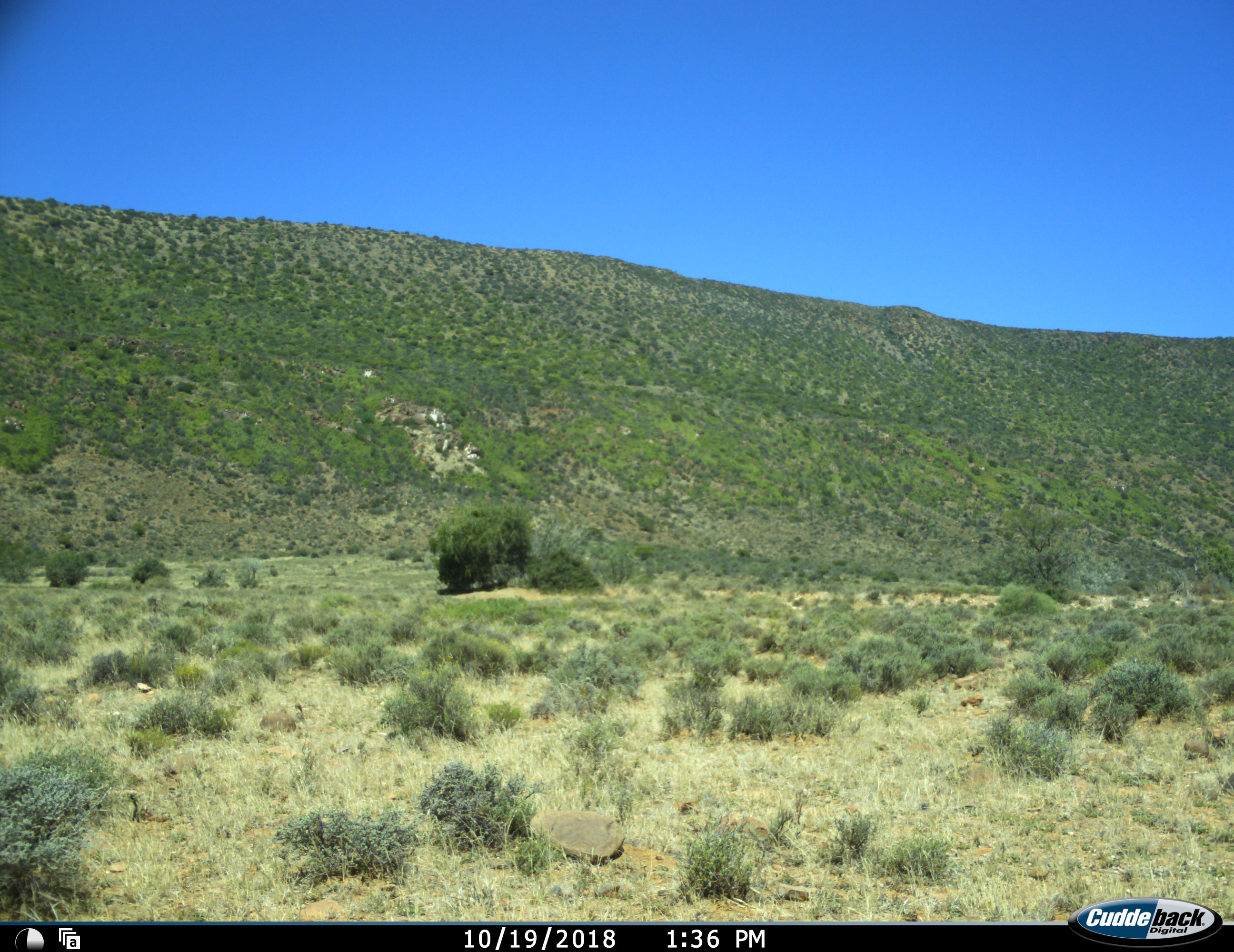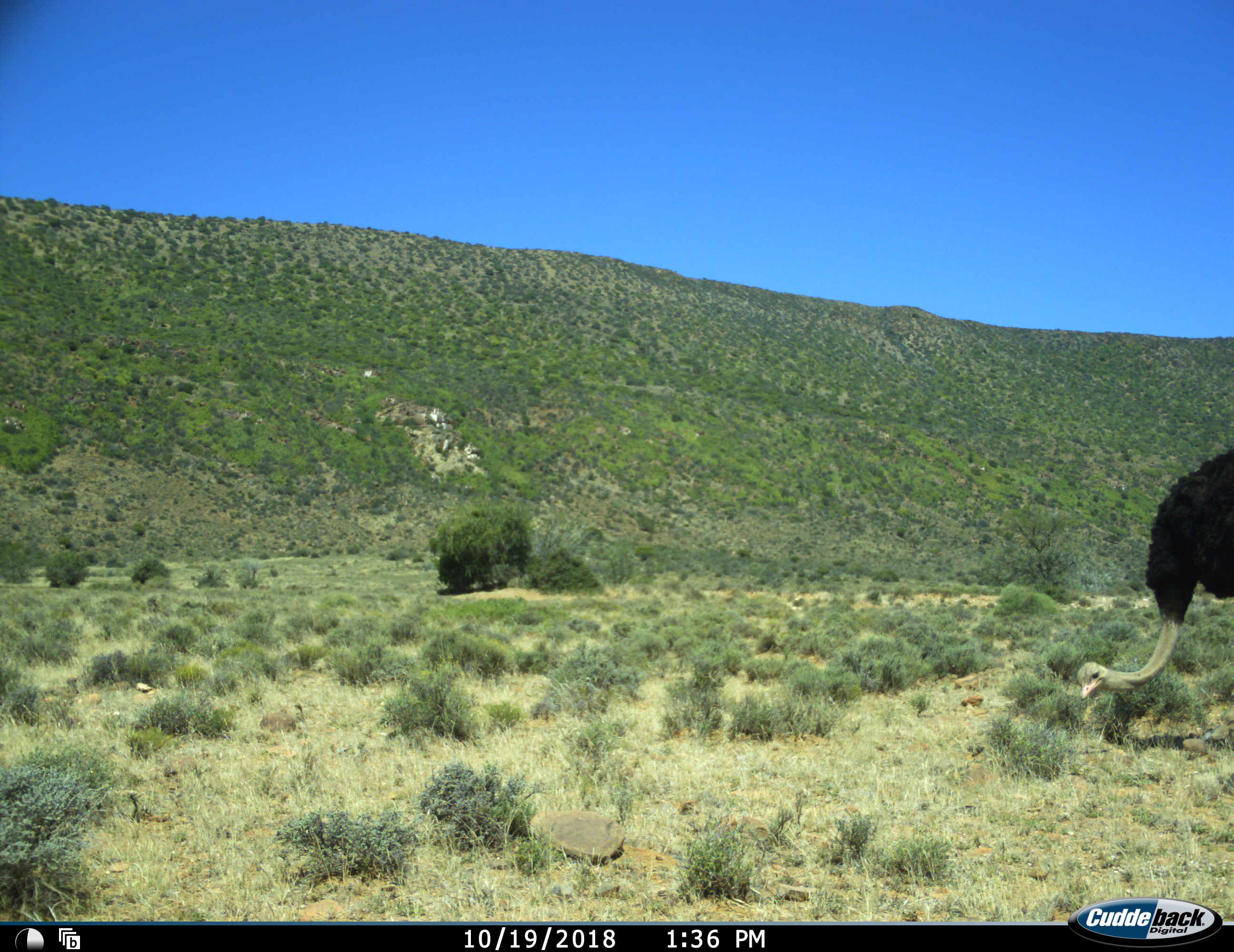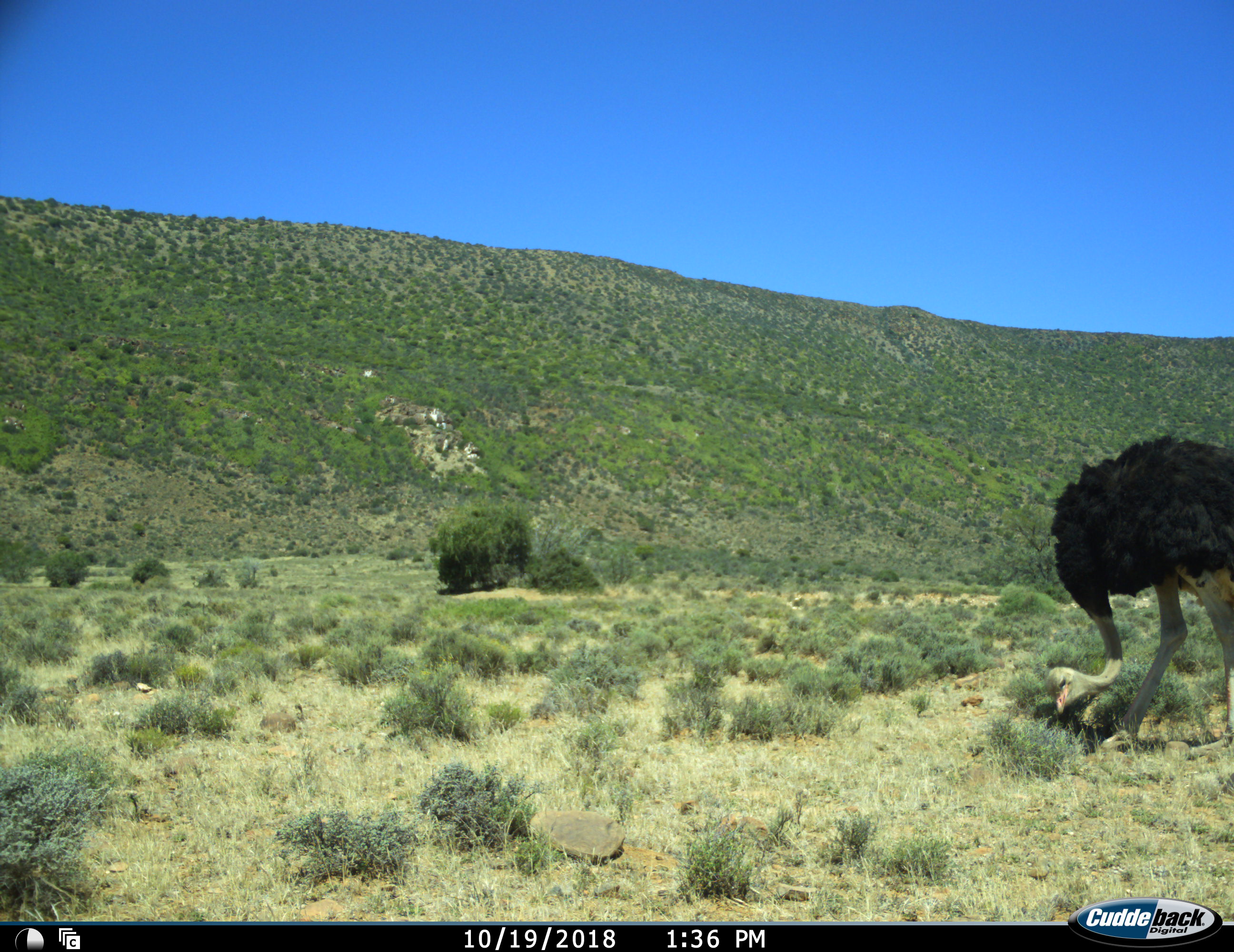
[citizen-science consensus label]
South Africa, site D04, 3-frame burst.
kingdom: Animalia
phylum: Chordata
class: Aves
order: Struthioniformes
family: Struthionidae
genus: Struthio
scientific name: Struthio camelus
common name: ostrich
Ostrich (Struthio camelus), count 1. Behavior (volunteer vote fractions): standing 11%, resting 0%, moving 89%, interacting 0%. Young present (vote fraction): 0%. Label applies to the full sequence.